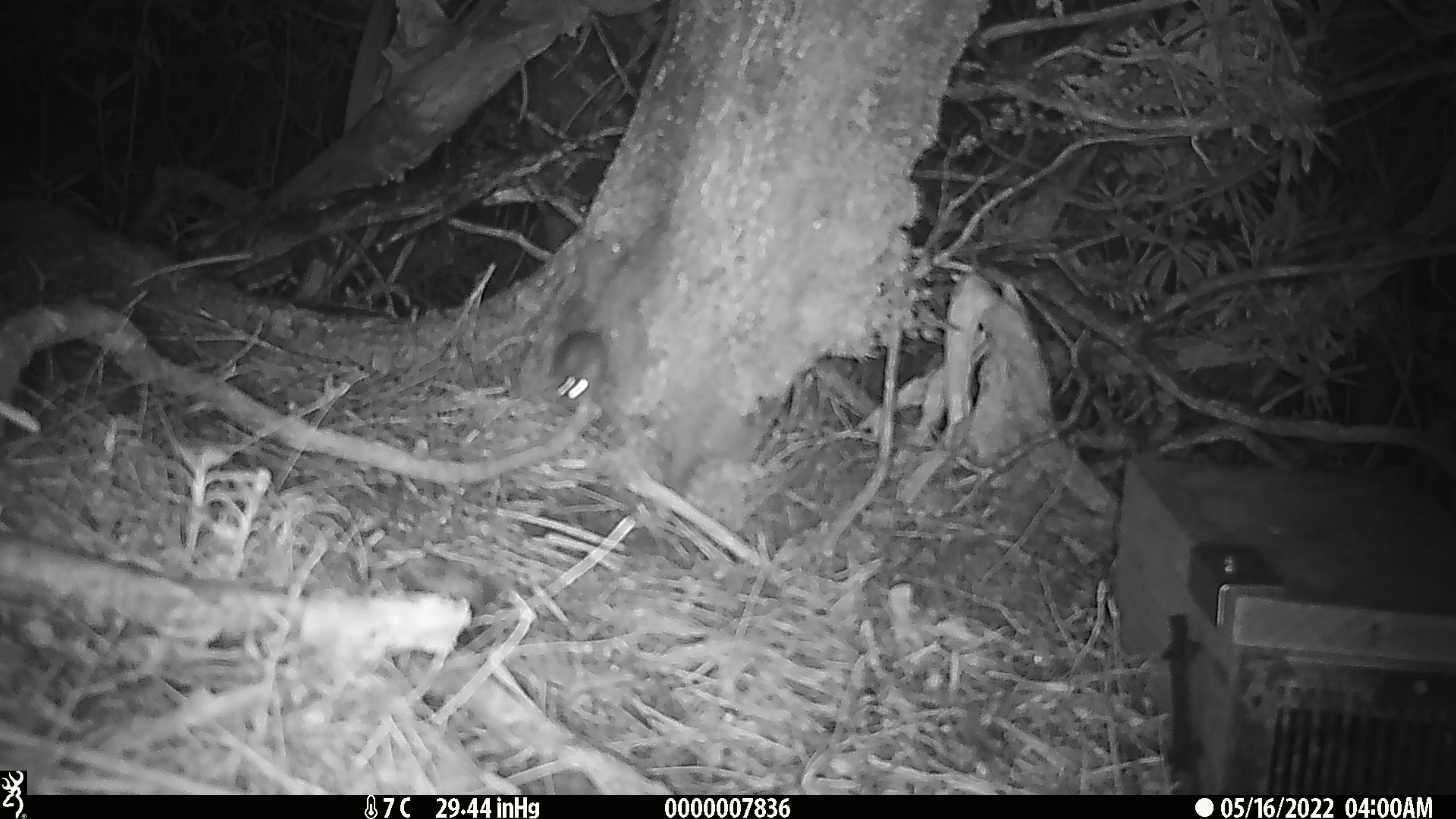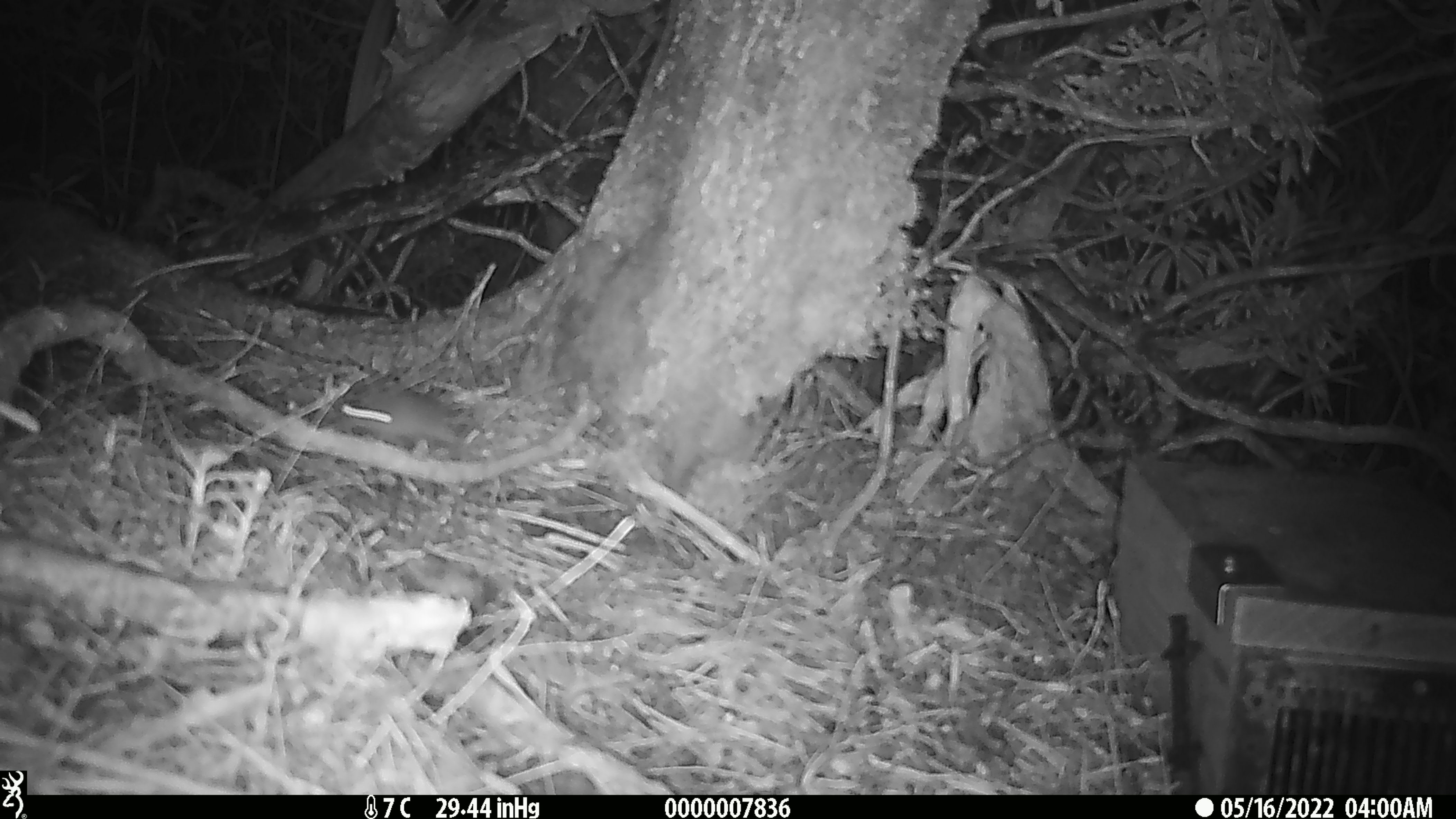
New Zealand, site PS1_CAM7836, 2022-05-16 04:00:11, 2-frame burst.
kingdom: Animalia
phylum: Chordata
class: Mammalia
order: Rodentia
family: Muridae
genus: Mus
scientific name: Mus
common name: mouse